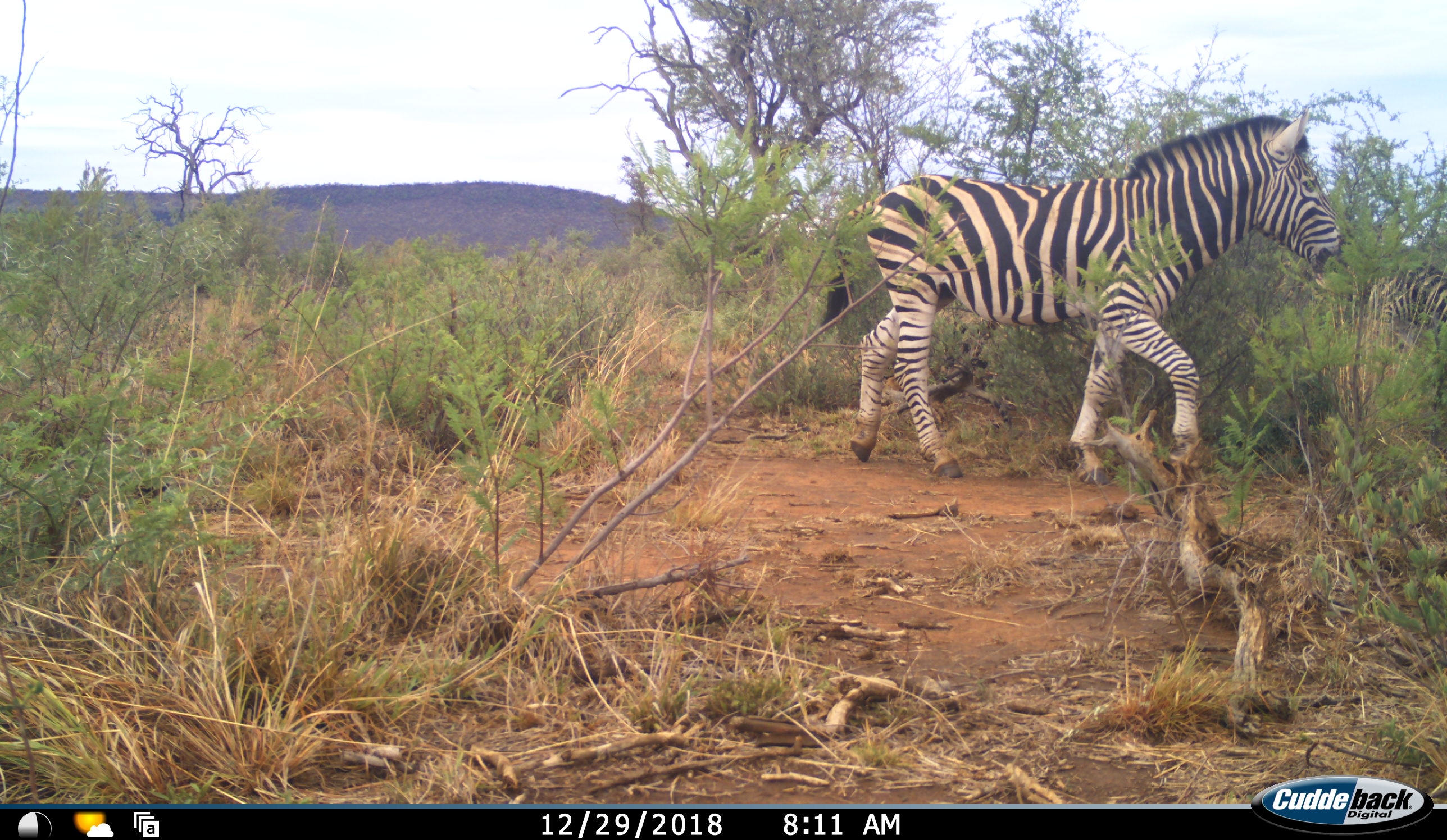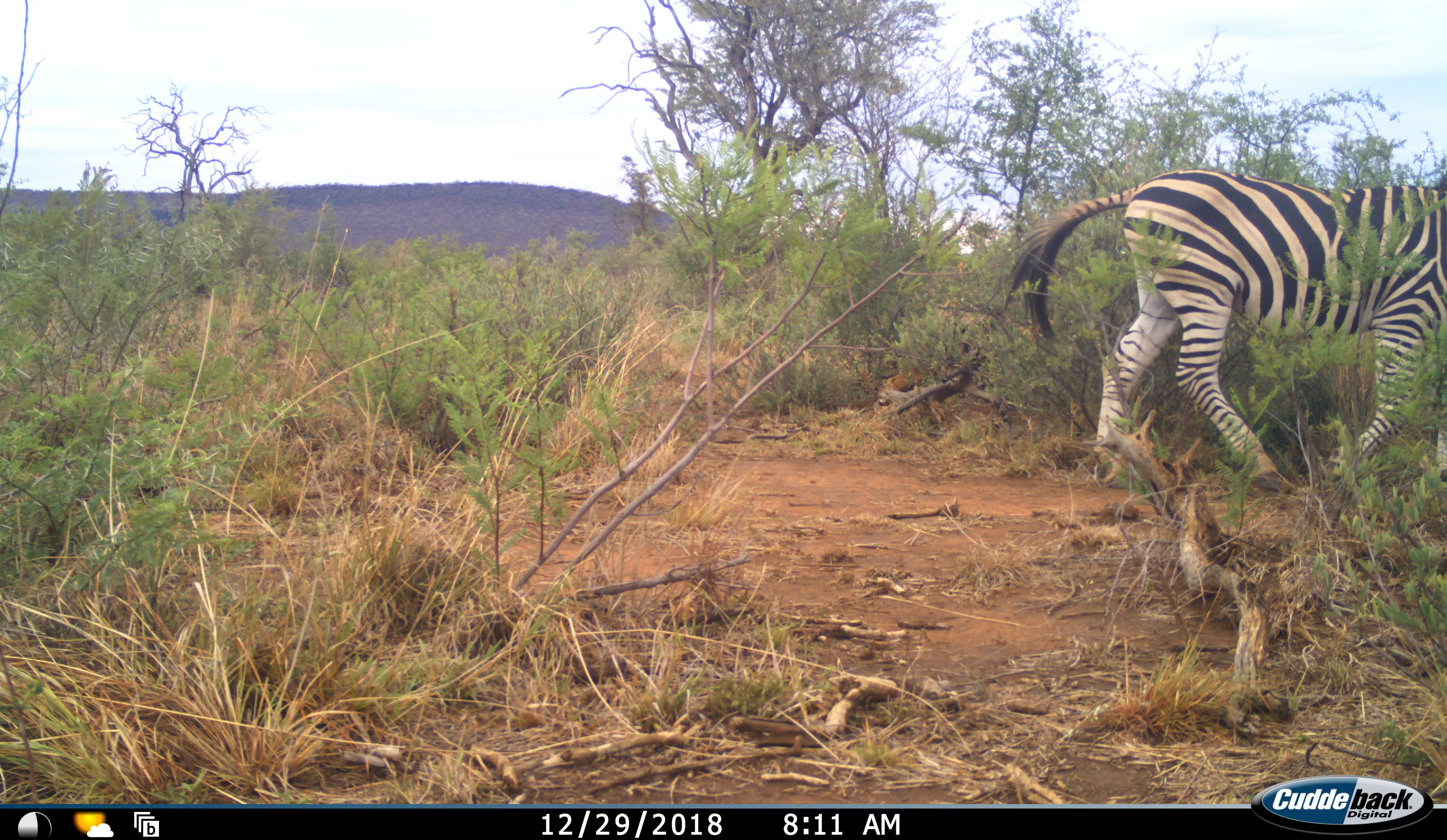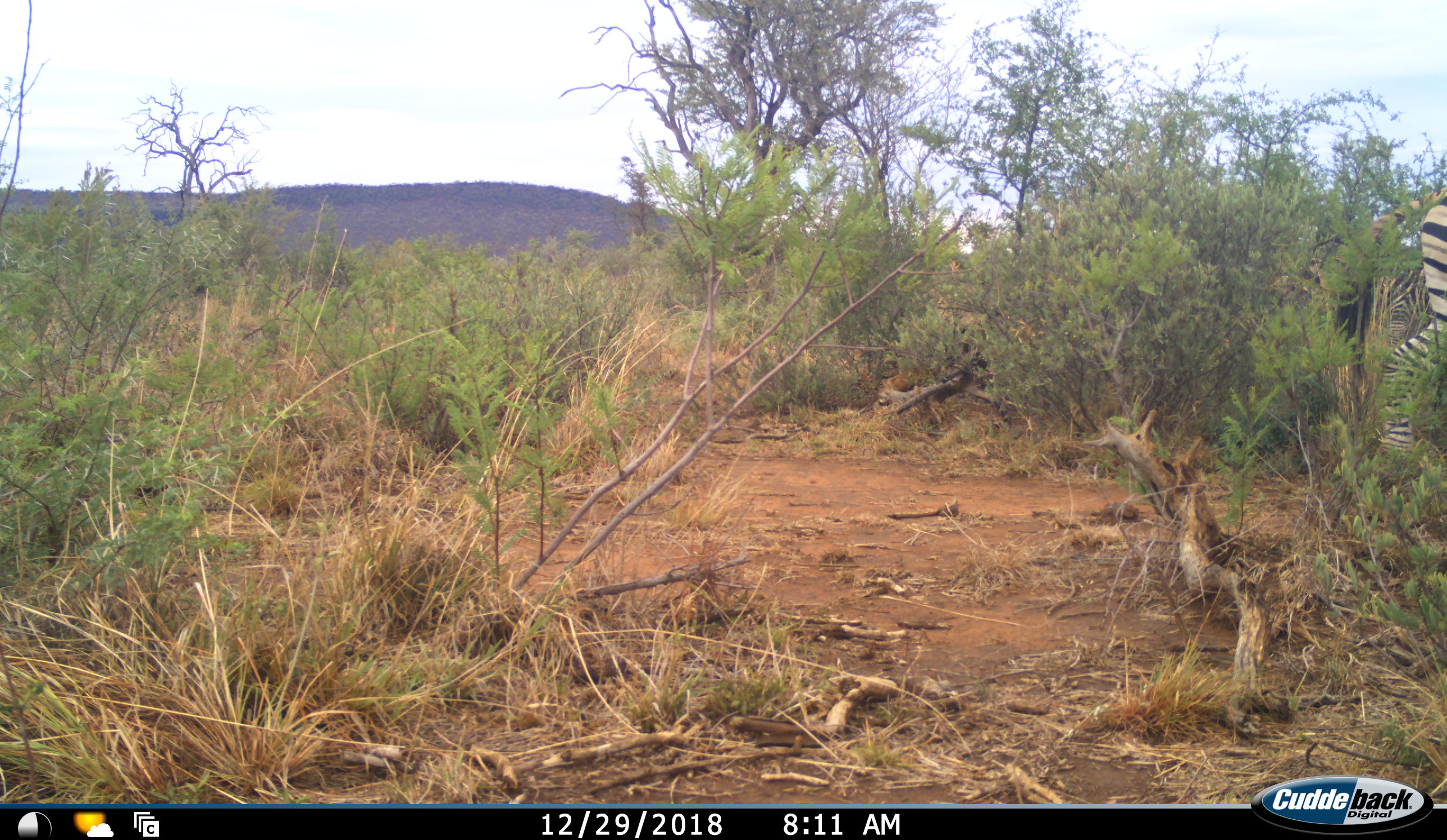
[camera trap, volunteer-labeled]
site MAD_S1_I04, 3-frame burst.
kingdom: Animalia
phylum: Chordata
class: Mammalia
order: Perissodactyla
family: Equidae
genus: Equus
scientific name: Equus quagga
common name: plains zebra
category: zebraplains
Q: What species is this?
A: Zebraplains (plains zebra) (Equus quagga).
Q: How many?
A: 2.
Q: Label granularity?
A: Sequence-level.